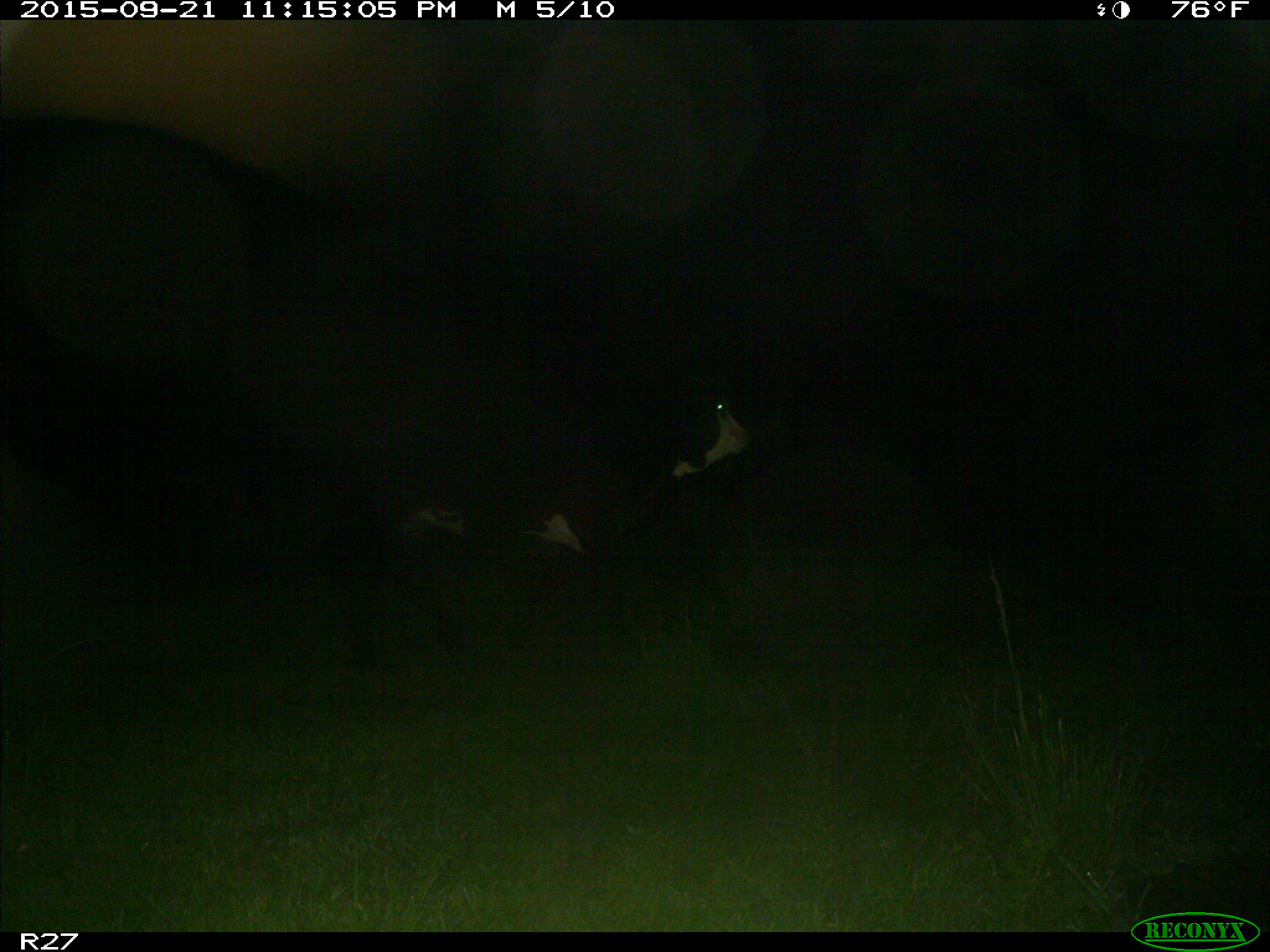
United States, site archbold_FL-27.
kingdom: Animalia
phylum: Chordata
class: Mammalia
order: Artiodactyla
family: Bovidae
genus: Bos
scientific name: Bos taurus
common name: domestic cow